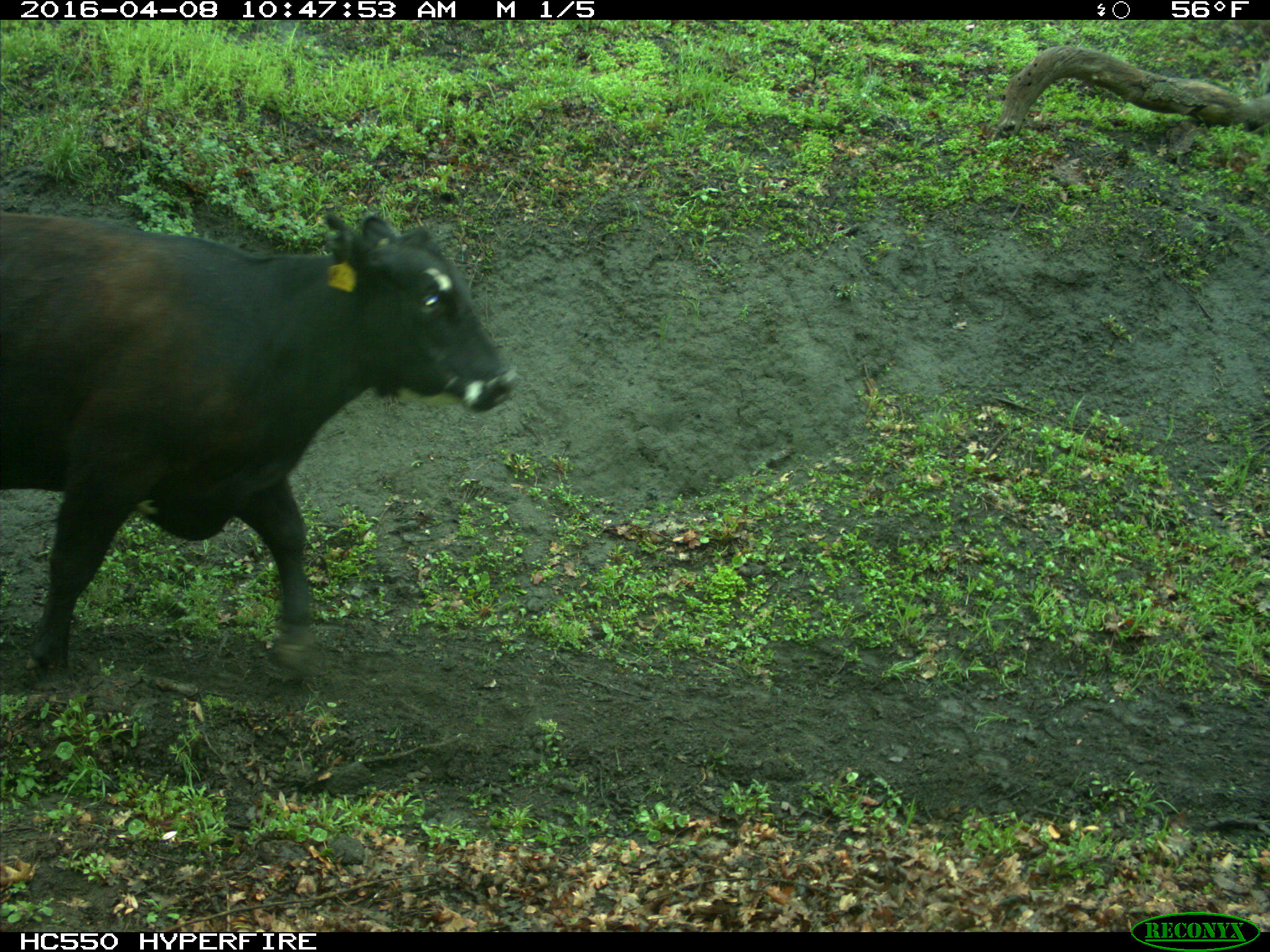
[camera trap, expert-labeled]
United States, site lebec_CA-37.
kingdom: Animalia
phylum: Chordata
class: Mammalia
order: Artiodactyla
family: Bovidae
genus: Bos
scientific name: Bos taurus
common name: domestic cow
Bos taurus (domestic cow).